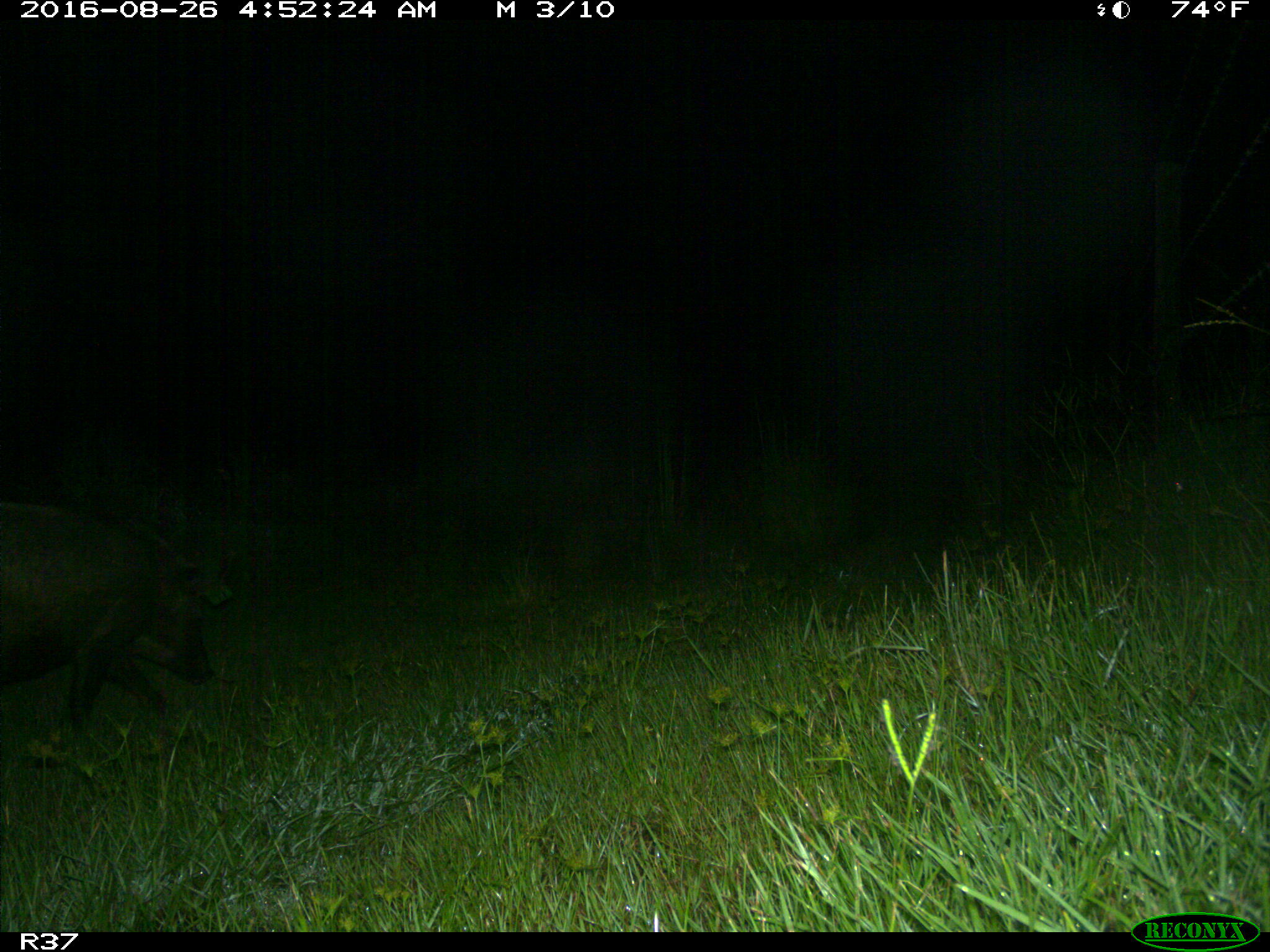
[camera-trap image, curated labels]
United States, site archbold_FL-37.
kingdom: Animalia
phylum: Chordata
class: Mammalia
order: Artiodactyla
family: Suidae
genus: Sus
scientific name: Sus scrofa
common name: wild boar